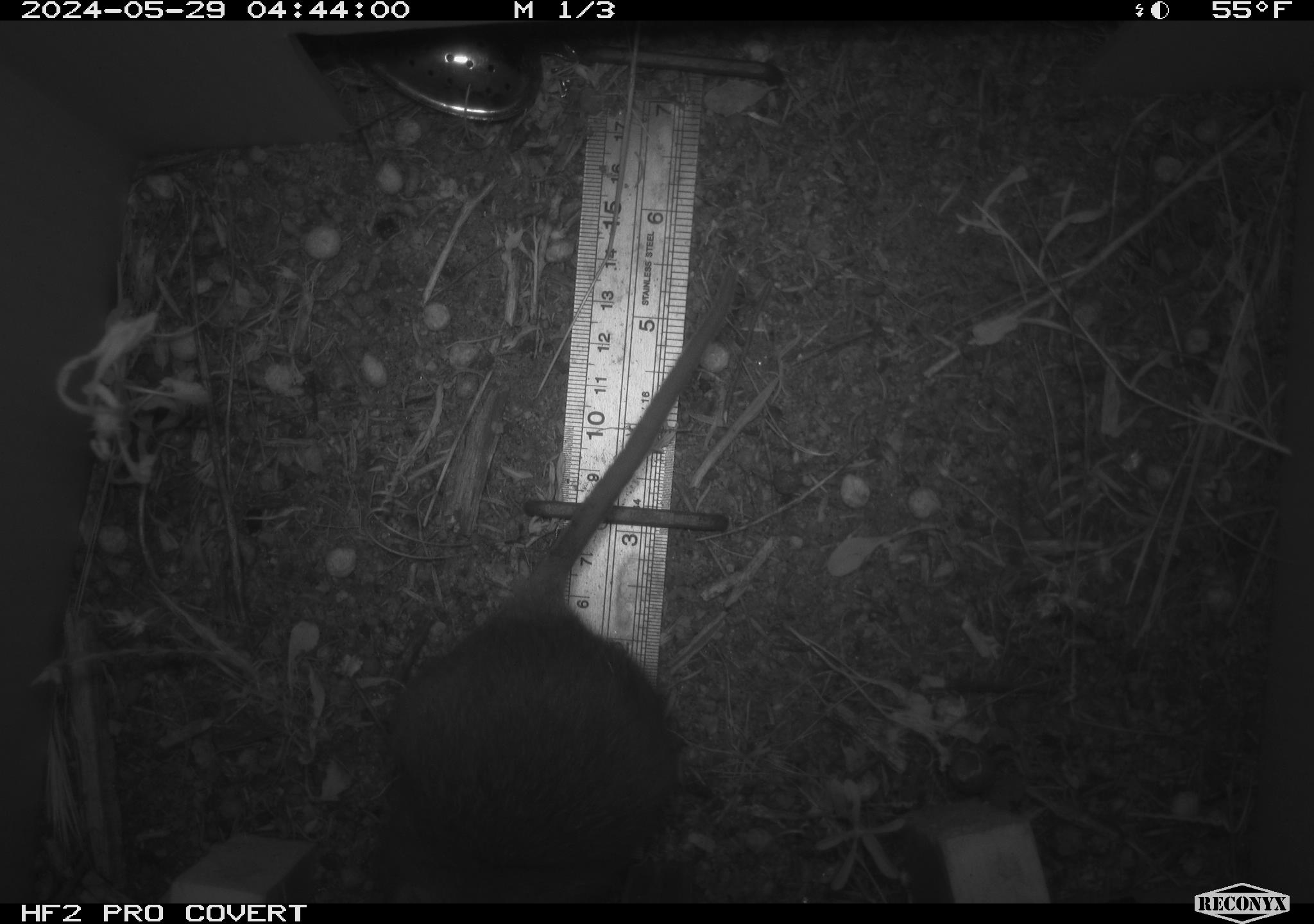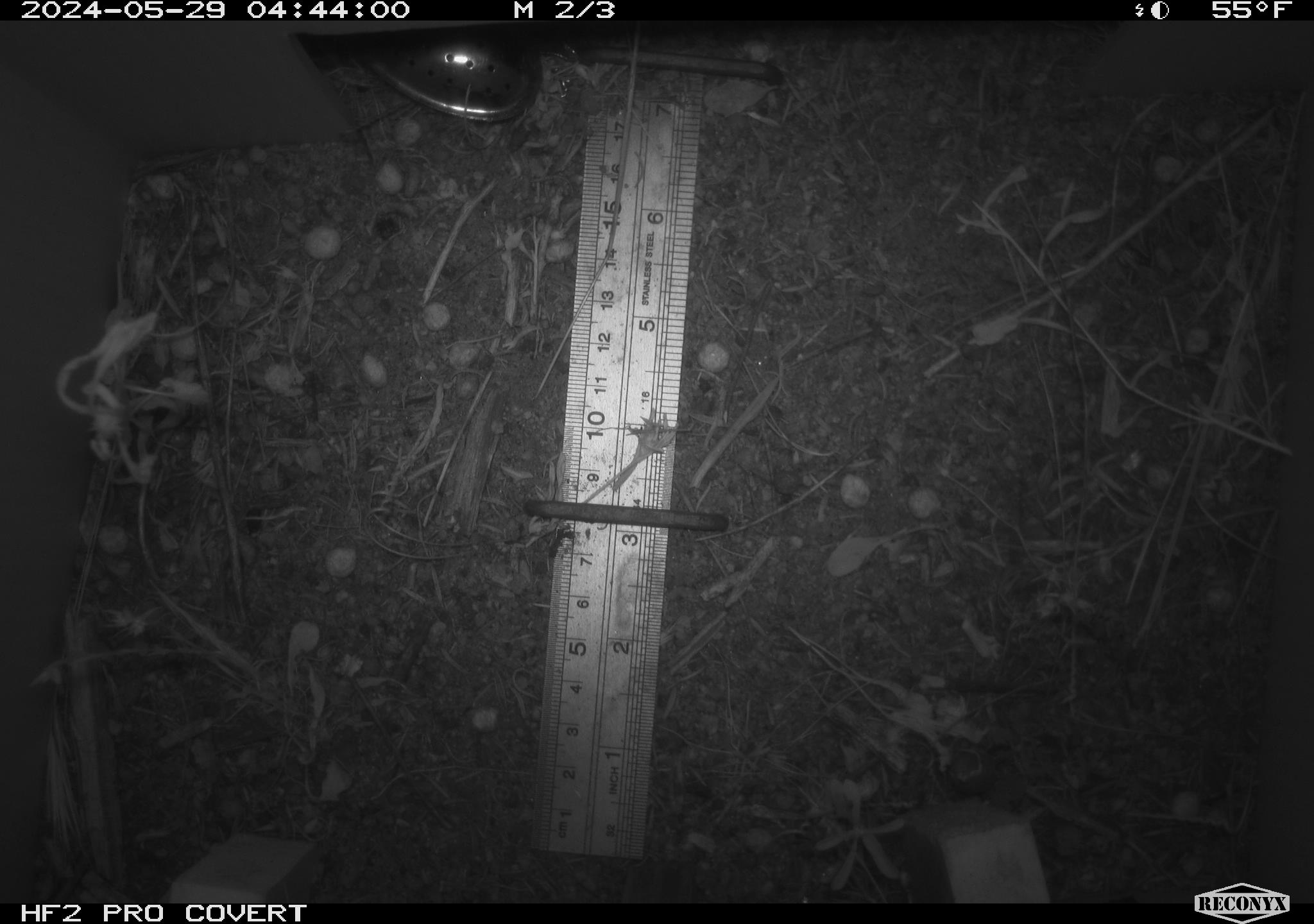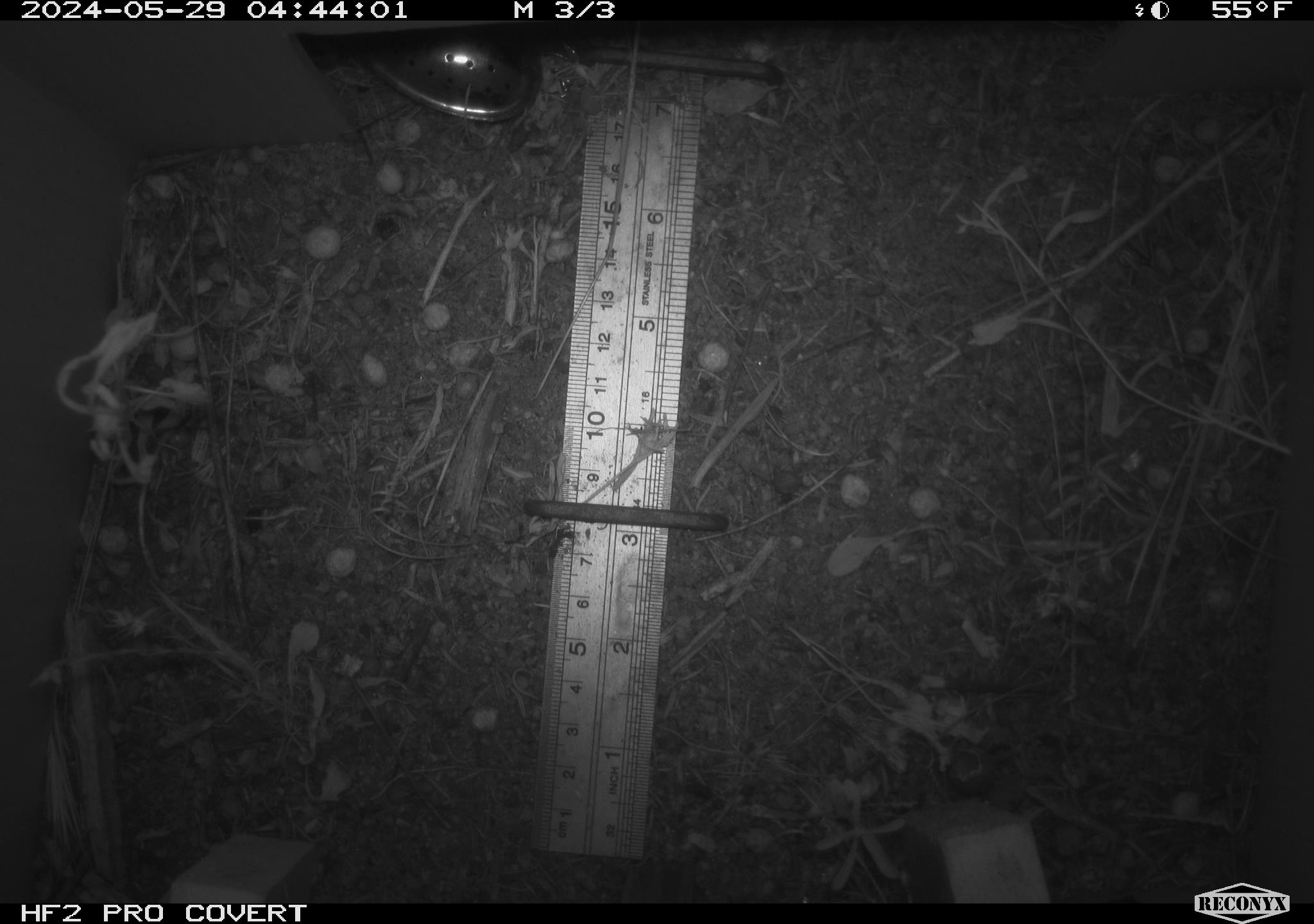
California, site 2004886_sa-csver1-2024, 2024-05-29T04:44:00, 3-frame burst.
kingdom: Animalia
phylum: Chordata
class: Mammalia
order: Rodentia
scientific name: Rodentia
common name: rodent